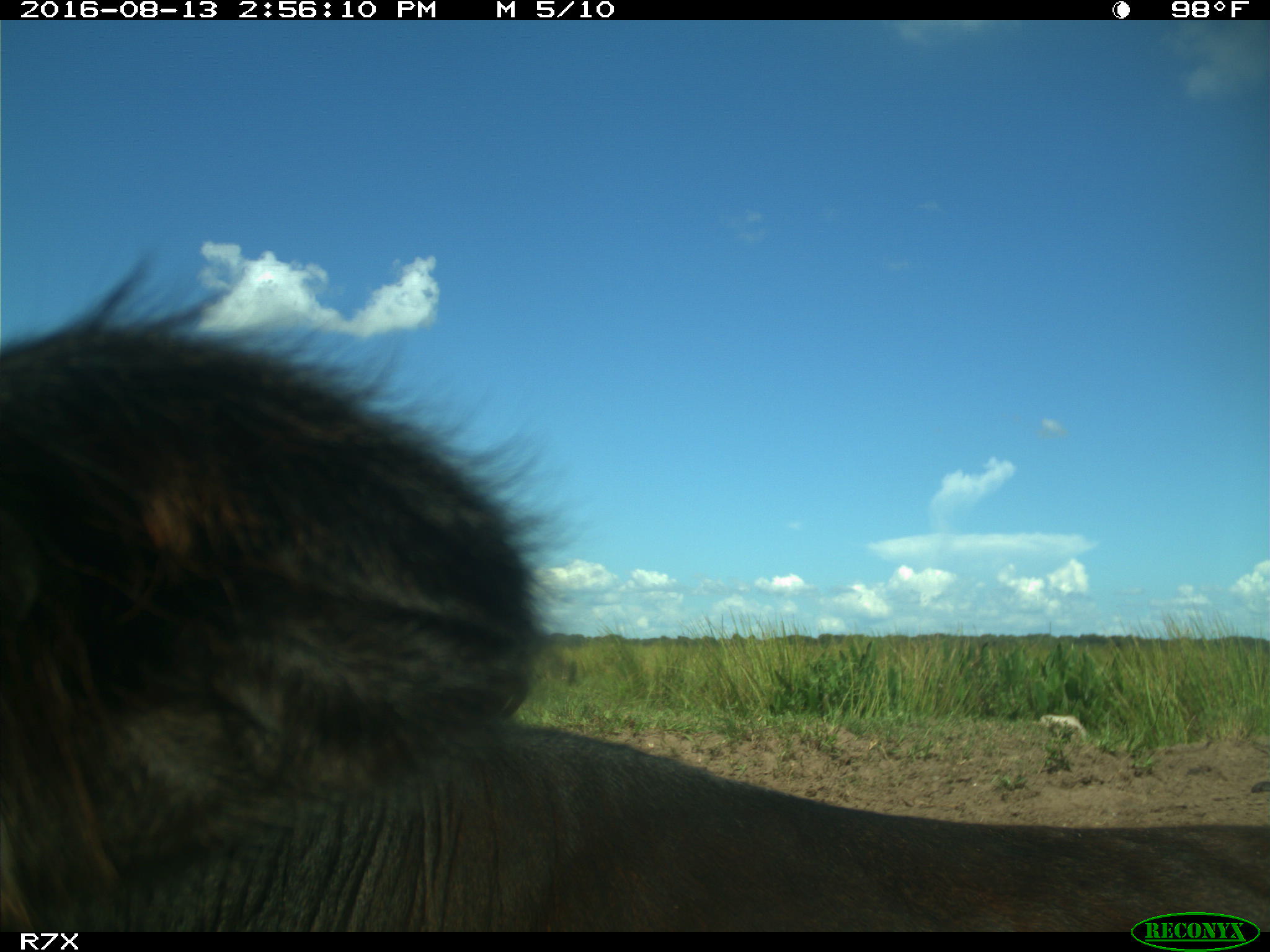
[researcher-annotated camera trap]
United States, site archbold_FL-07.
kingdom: Animalia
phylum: Chordata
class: Mammalia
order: Artiodactyla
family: Bovidae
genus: Bos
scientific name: Bos taurus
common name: domestic cow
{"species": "Bos taurus (domestic cow)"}